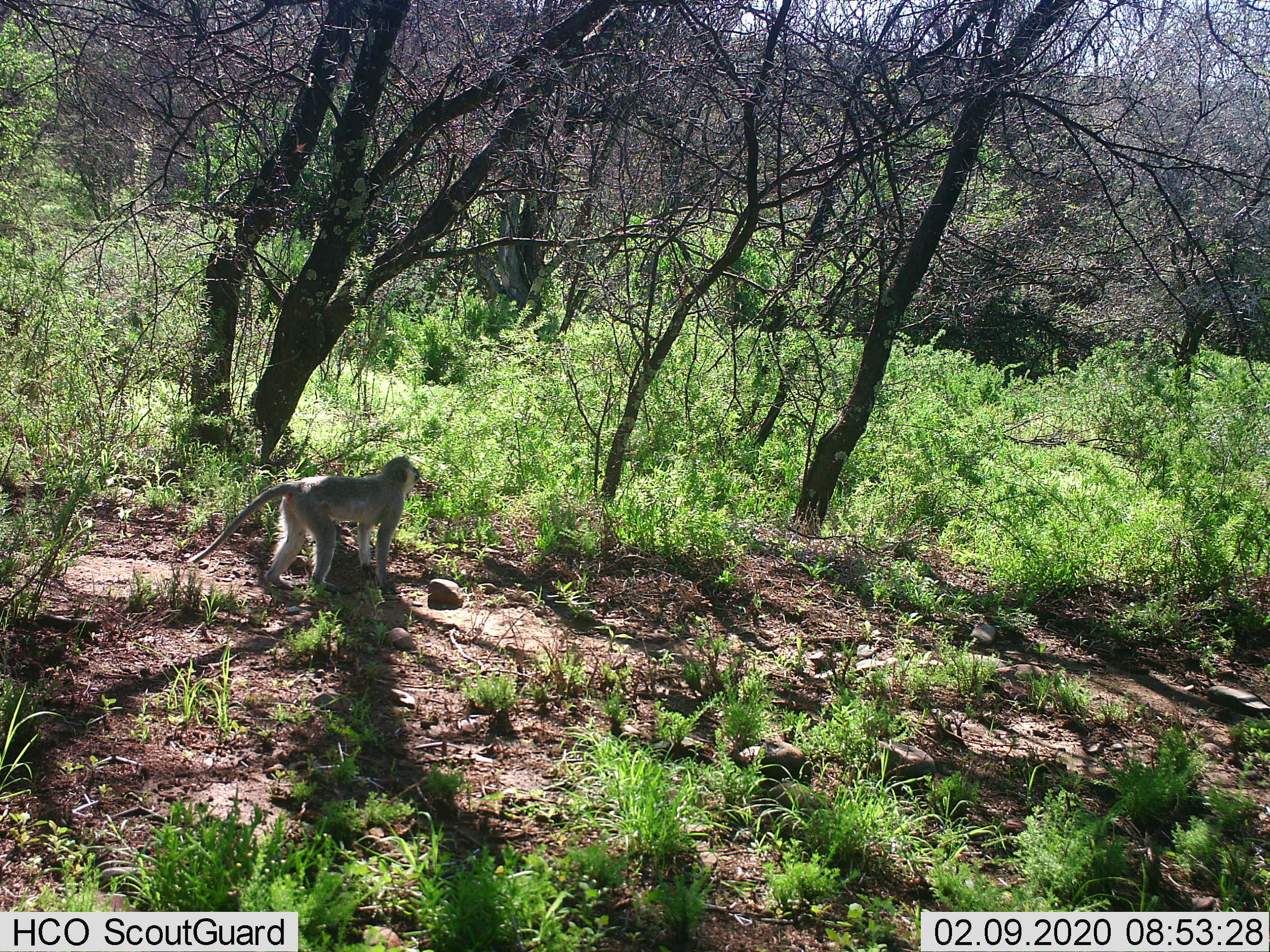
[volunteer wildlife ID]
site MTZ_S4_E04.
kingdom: Animalia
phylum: Chordata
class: Mammalia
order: Primates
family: Cercopithecidae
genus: Chlorocebus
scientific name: Chlorocebus pygerythrus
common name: vervet monkey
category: monkeyvervet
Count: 1.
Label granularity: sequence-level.